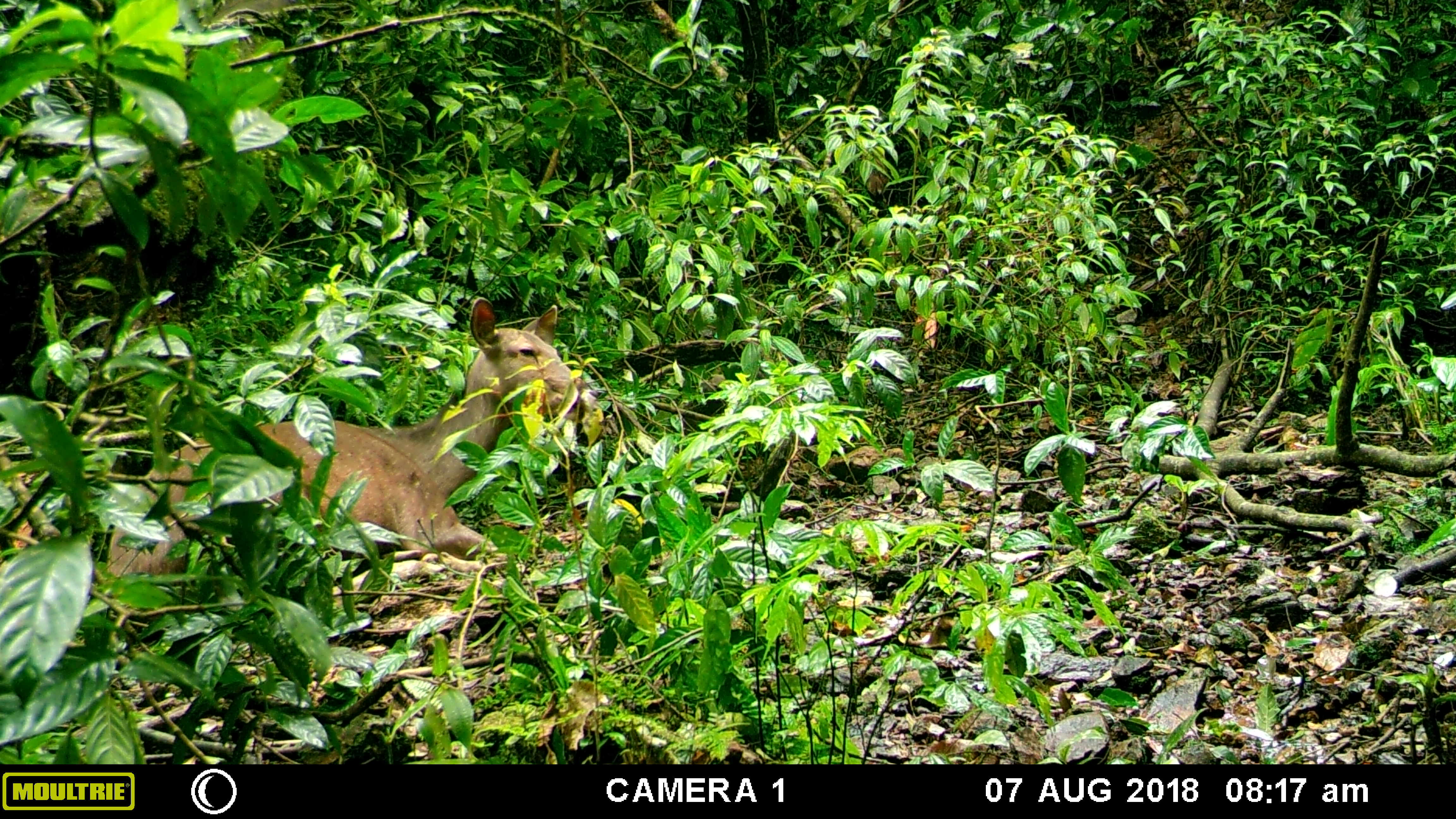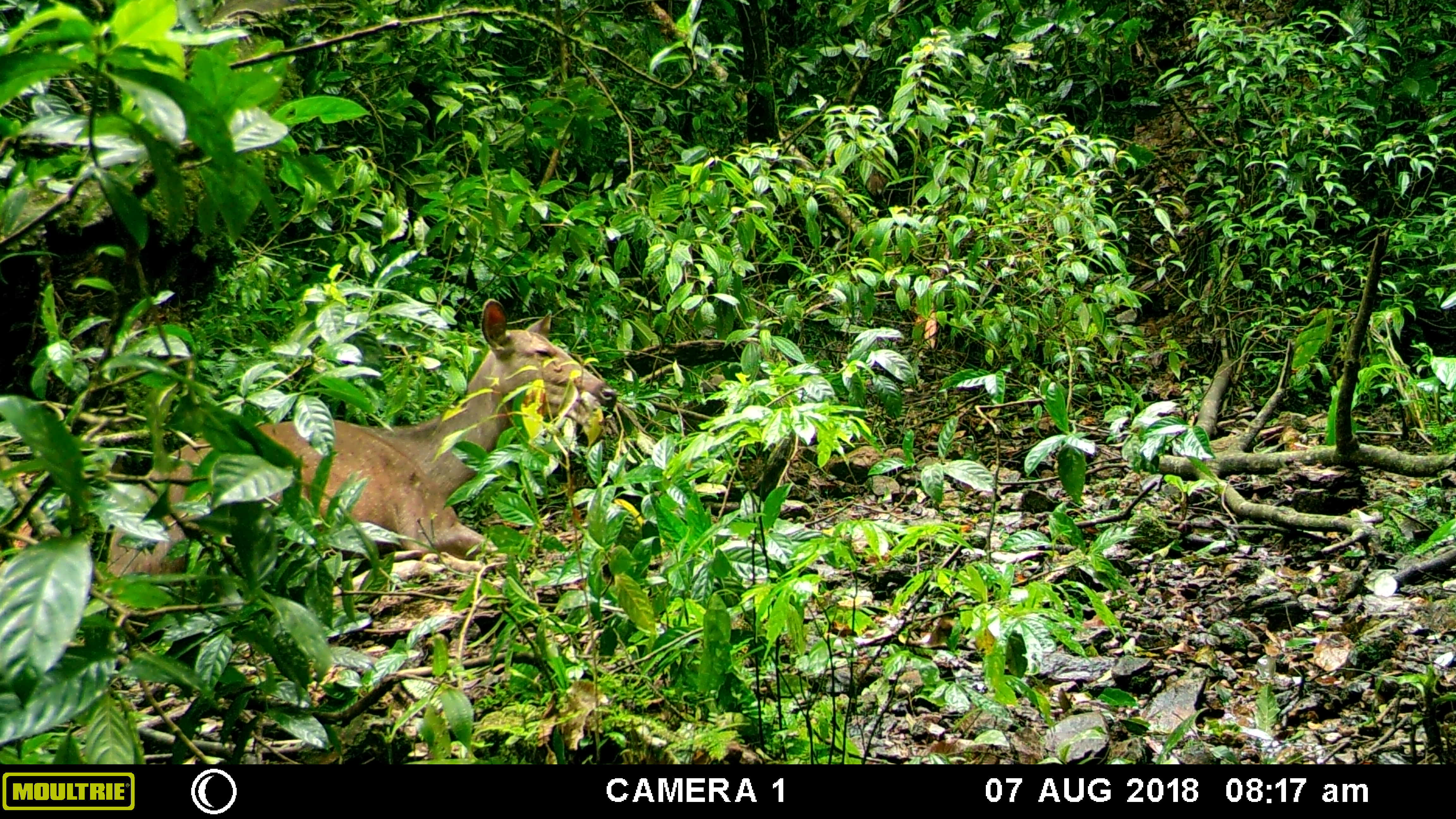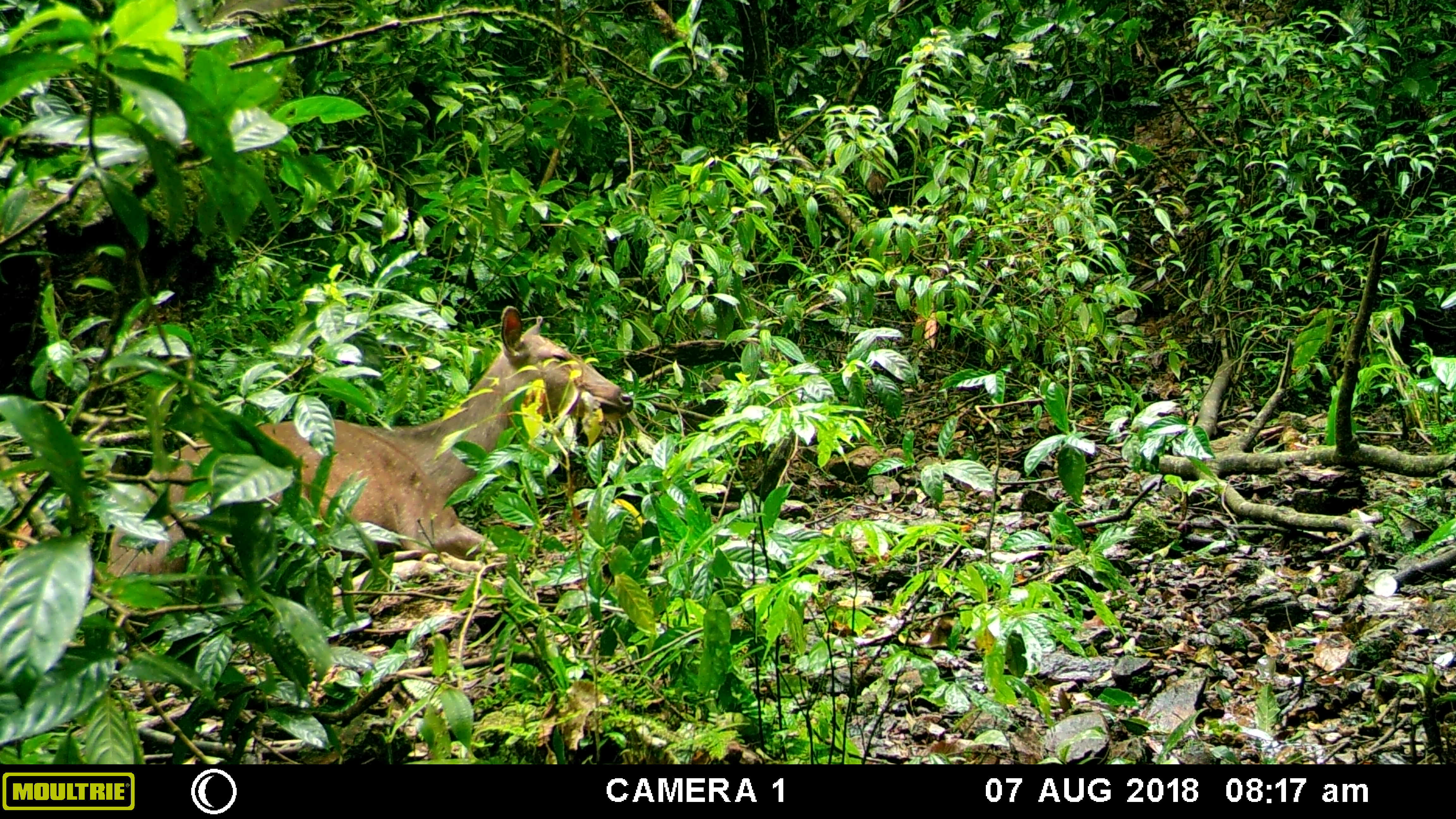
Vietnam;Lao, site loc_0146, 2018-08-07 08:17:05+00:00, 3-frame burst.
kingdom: Animalia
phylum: Chordata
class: Mammalia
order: Artiodactyla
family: Cervidae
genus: Rusa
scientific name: Rusa unicolor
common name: sambar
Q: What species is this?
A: Sambar (Rusa unicolor).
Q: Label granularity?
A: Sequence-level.